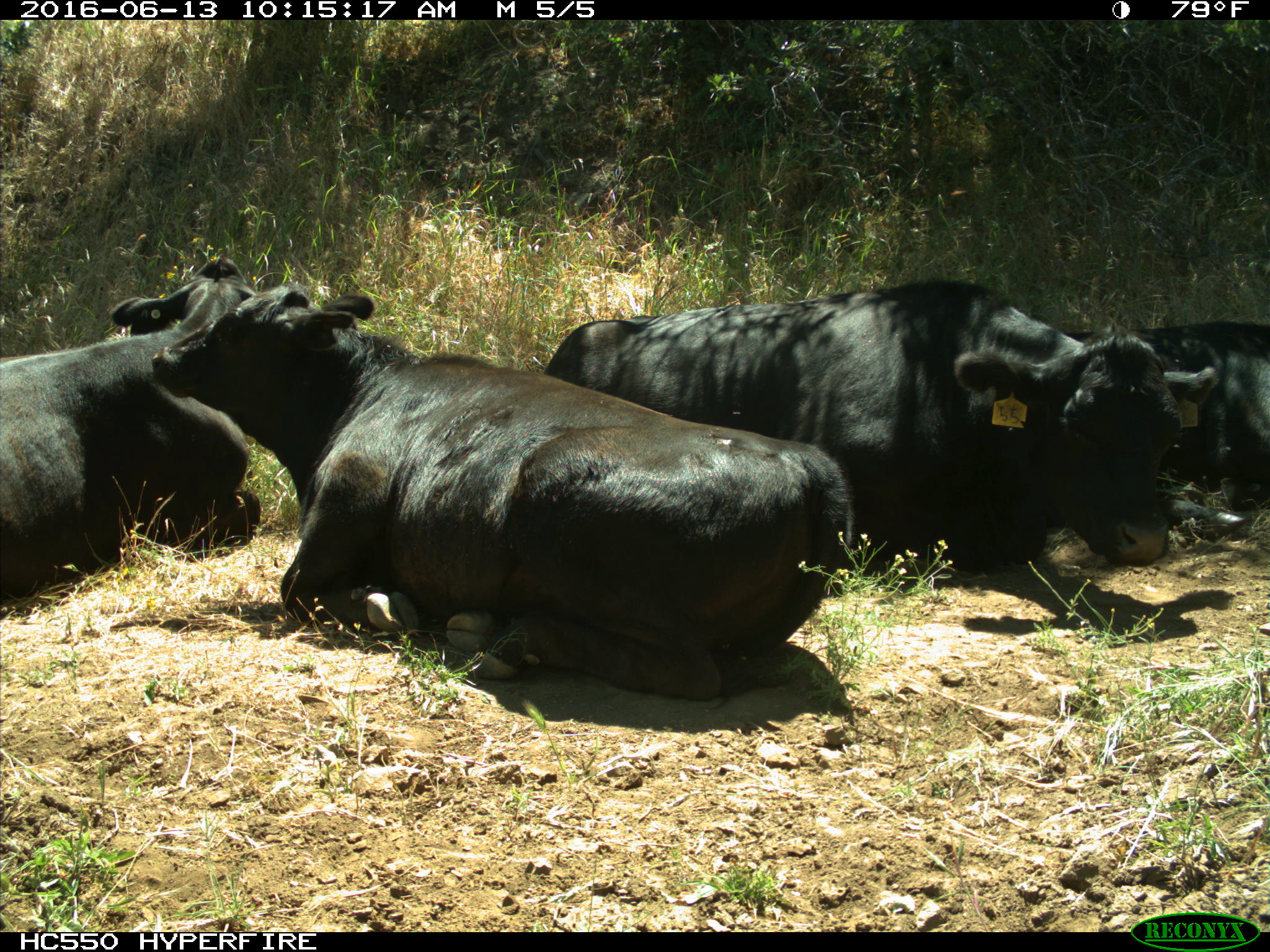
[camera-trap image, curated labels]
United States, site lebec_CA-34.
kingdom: Animalia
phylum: Chordata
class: Mammalia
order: Artiodactyla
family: Bovidae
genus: Bos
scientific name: Bos taurus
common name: domestic cow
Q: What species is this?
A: Bos taurus (domestic cow).